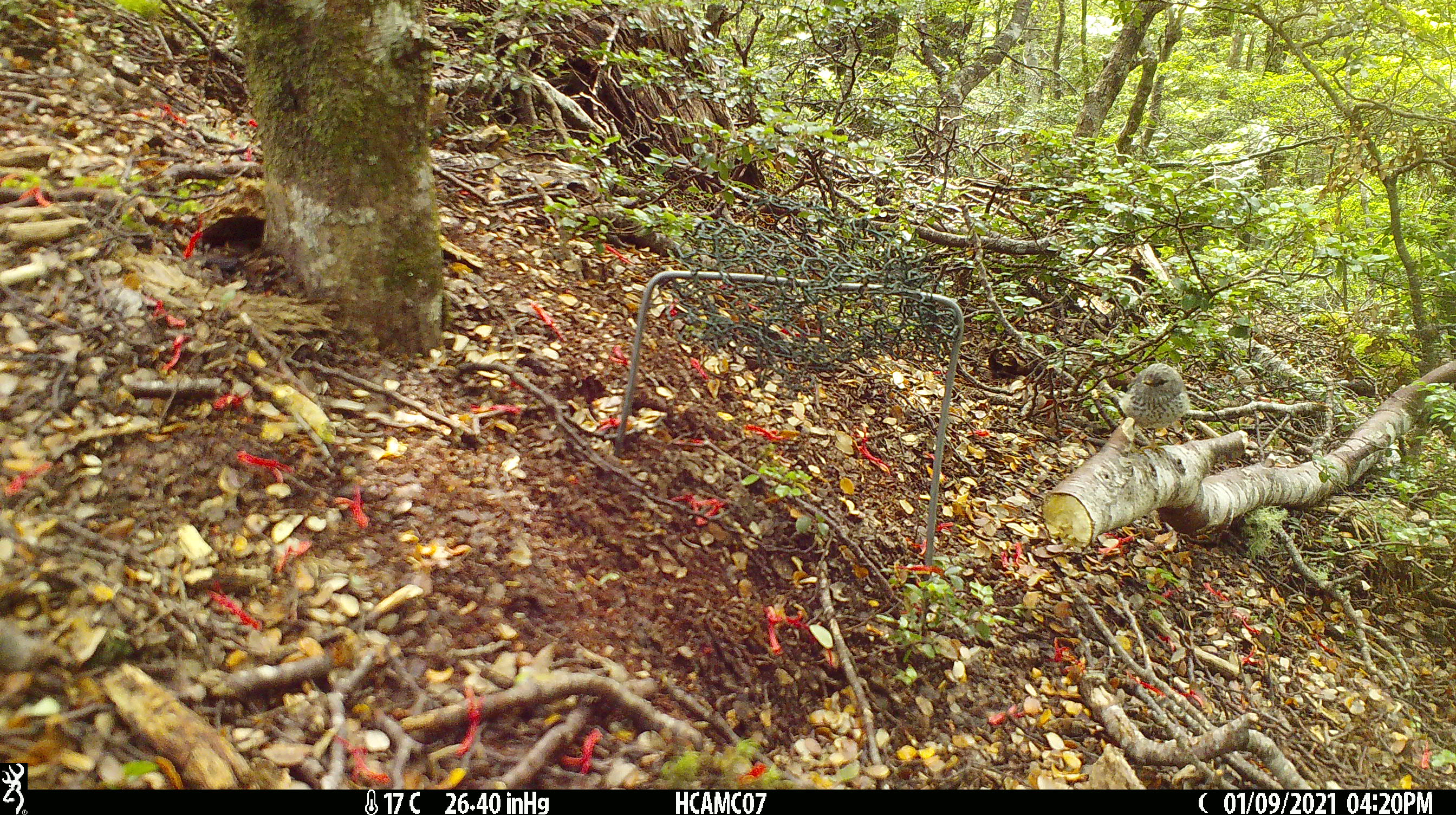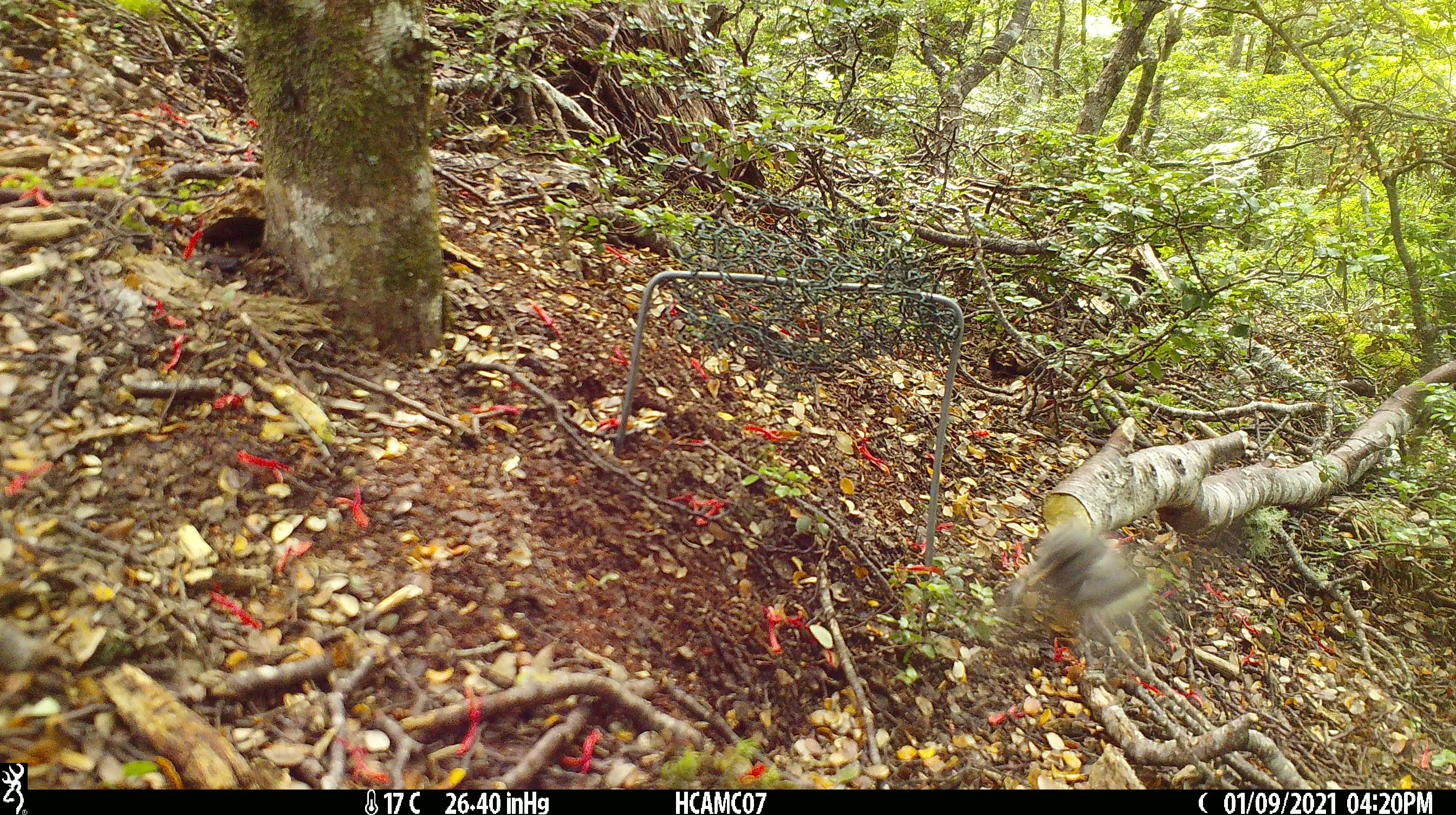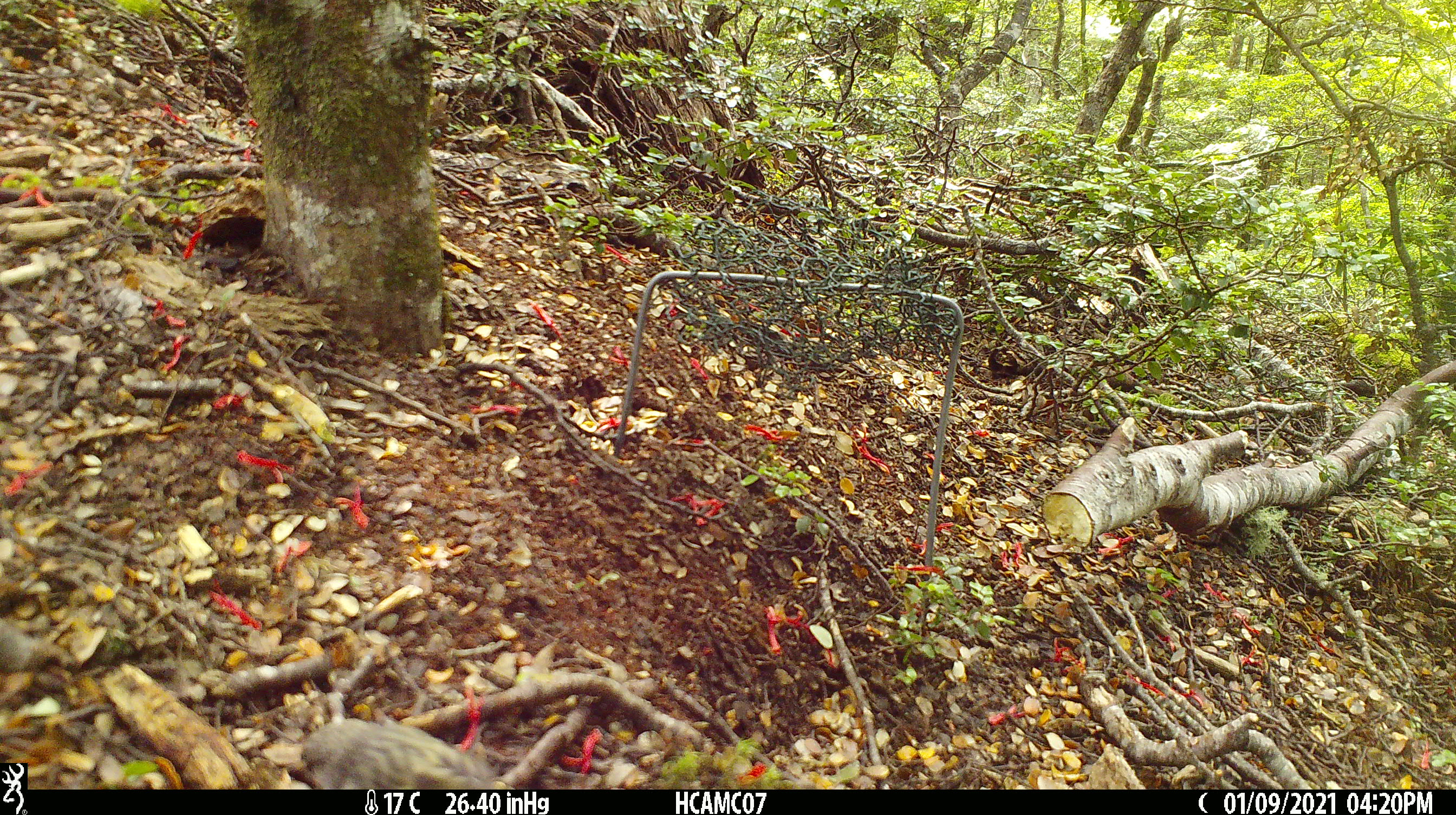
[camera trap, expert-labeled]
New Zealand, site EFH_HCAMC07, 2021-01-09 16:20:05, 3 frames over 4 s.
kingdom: Animalia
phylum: Chordata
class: Aves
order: Passeriformes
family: Acanthisittidae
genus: Acanthisitta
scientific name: Acanthisitta chloris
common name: rifleman